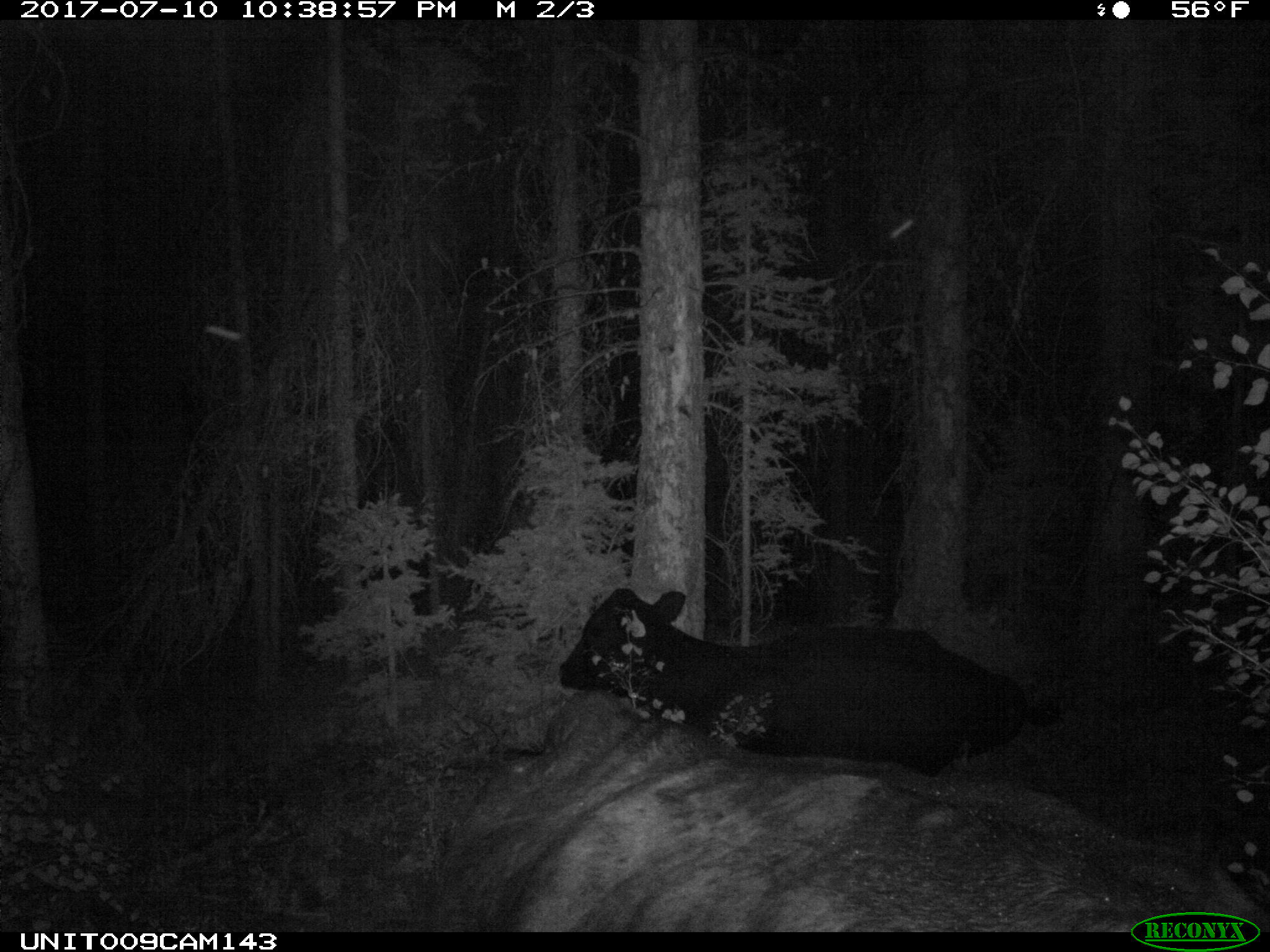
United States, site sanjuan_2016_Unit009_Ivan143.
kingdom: Animalia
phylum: Chordata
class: Mammalia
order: Artiodactyla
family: Bovidae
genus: Bos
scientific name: Bos taurus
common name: domestic cow